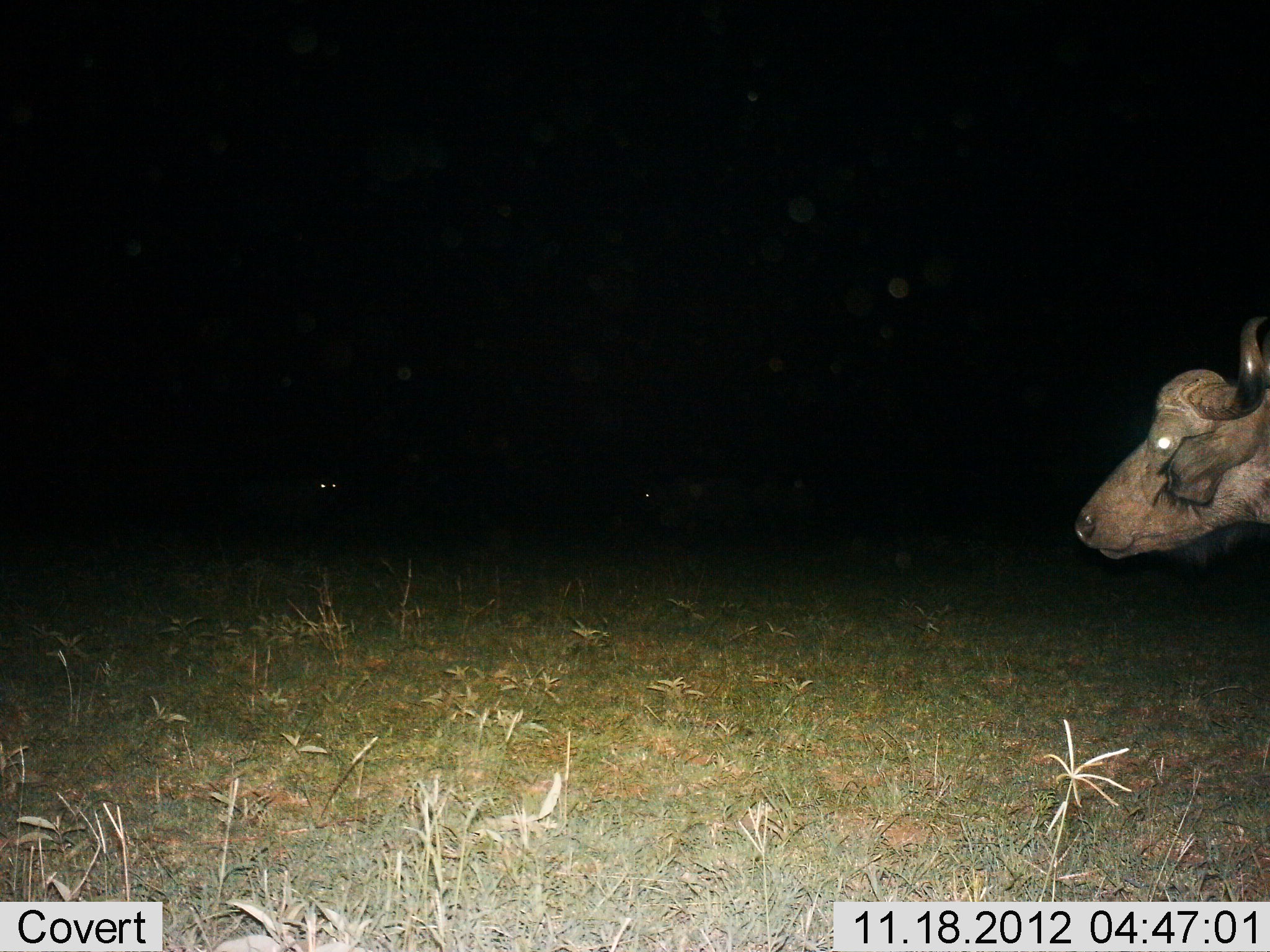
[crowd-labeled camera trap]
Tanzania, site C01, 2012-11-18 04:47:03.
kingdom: Animalia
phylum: Chordata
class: Mammalia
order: Artiodactyla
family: Bovidae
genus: Syncerus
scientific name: Syncerus caffer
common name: cape buffalo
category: buffalo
Buffalo (cape buffalo) (Syncerus caffer), count 3. Behavior (volunteer vote fractions): standing 83%, resting 0%, moving 17%, interacting 0%. Young present (vote fraction): 0%. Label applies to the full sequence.